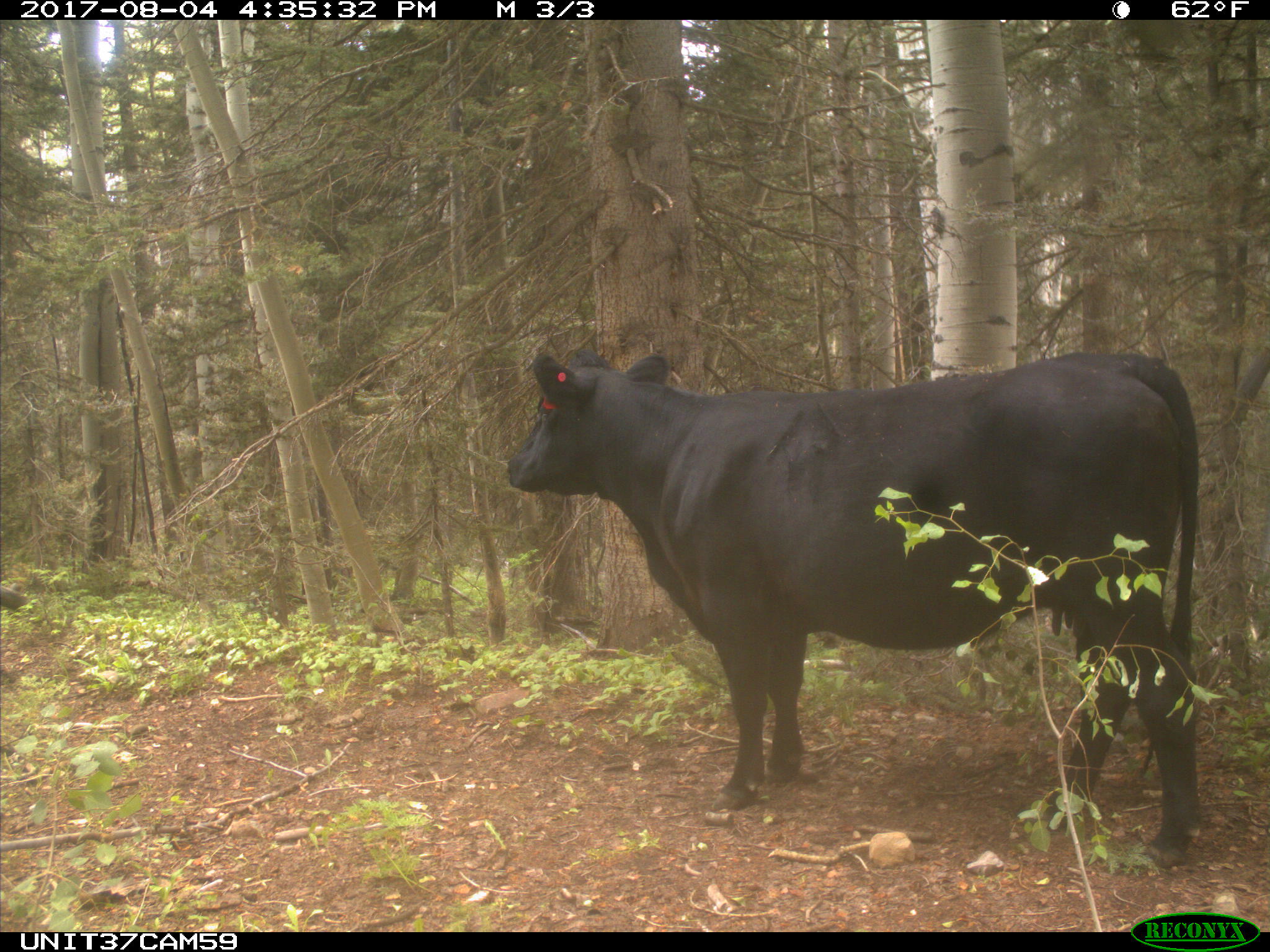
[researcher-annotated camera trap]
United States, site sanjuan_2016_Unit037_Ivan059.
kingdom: Animalia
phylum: Chordata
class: Mammalia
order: Artiodactyla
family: Bovidae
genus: Bos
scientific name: Bos taurus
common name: domestic cow